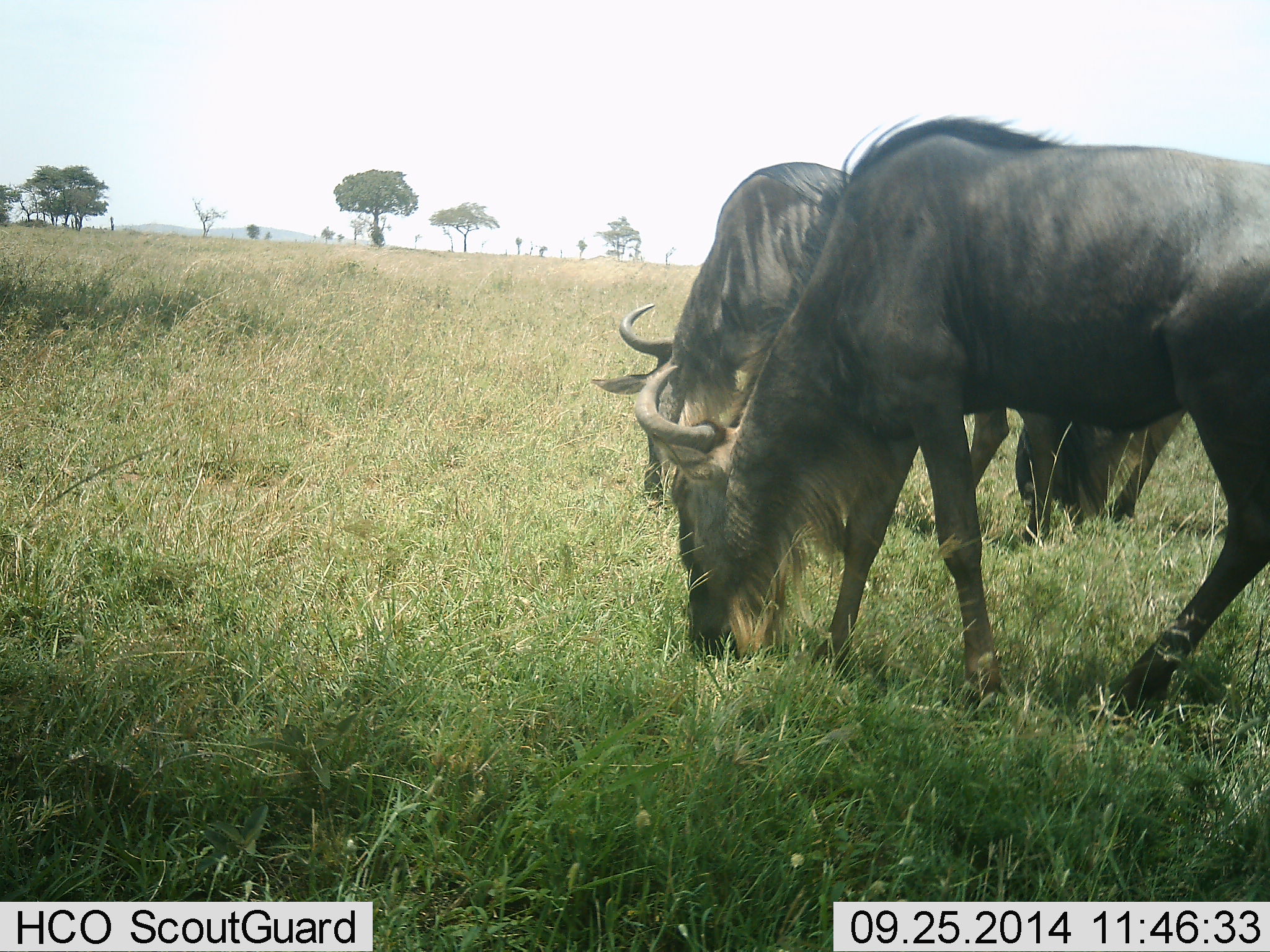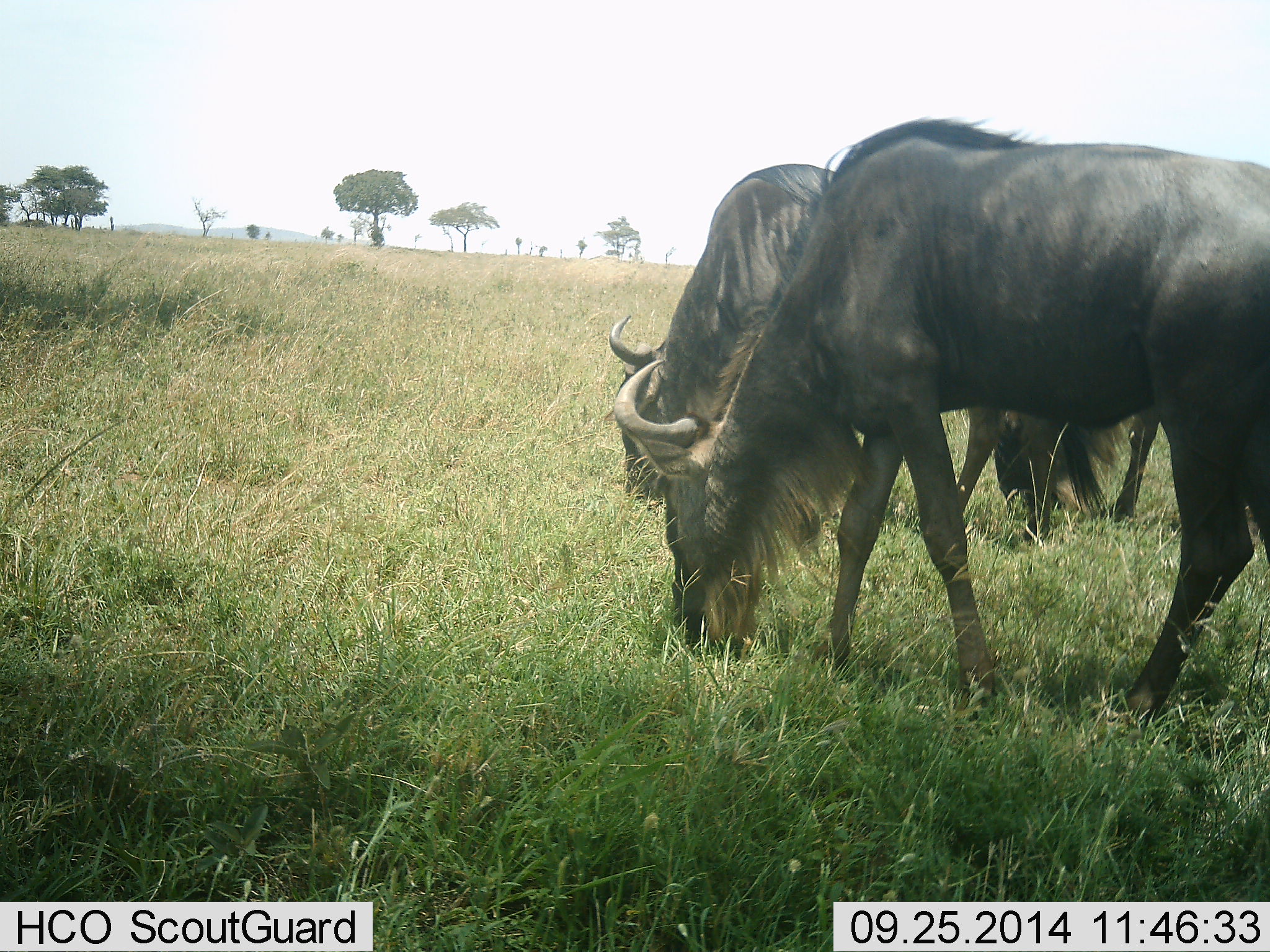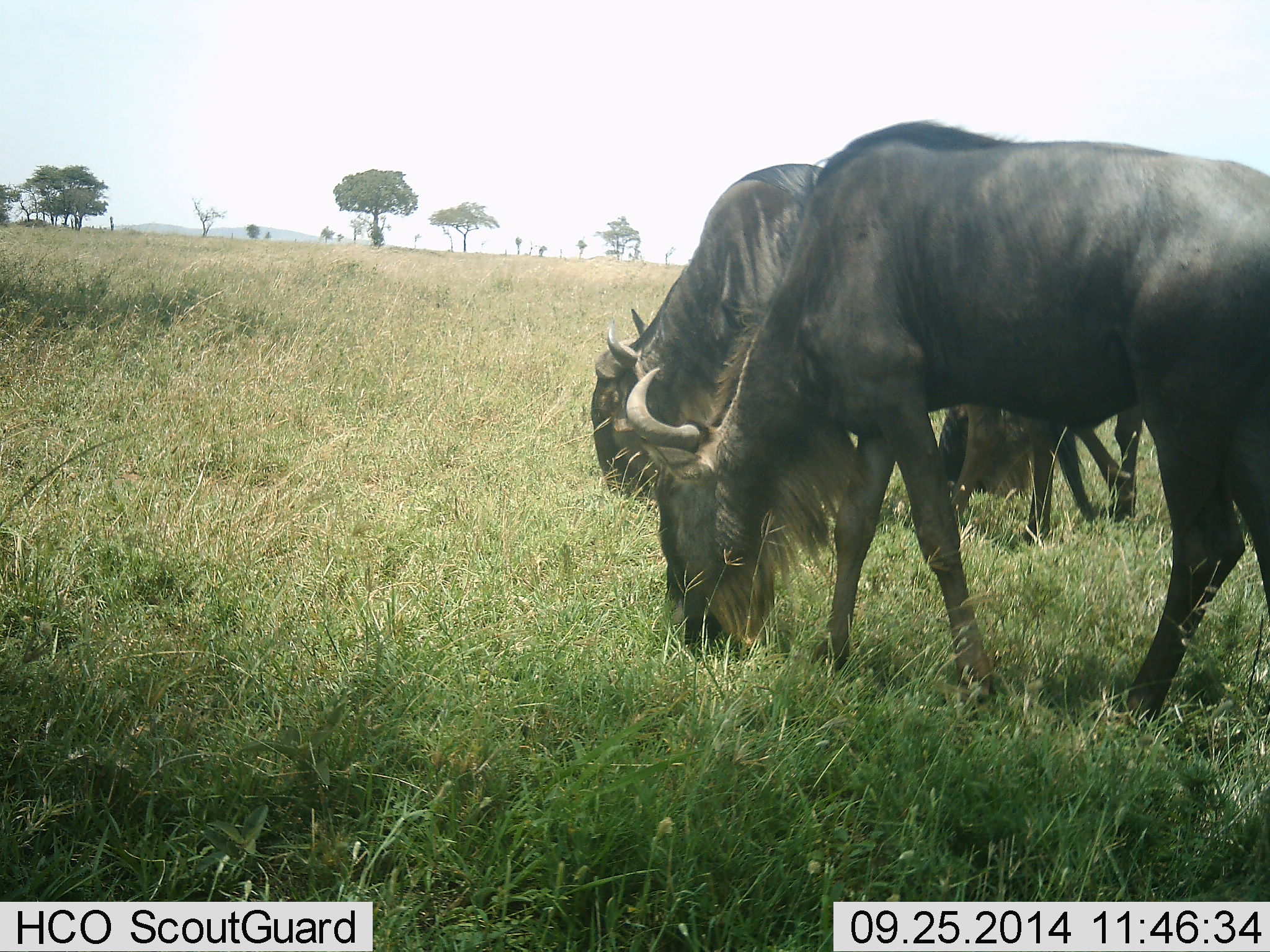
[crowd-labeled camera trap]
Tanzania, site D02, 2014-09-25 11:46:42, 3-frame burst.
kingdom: Animalia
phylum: Chordata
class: Mammalia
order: Artiodactyla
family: Bovidae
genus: Connochaetes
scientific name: Connochaetes taurinus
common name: blue wildebeest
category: wildebeest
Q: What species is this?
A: Wildebeest (blue wildebeest) (Connochaetes taurinus).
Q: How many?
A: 3.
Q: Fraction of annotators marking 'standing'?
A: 0%.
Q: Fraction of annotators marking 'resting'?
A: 0%.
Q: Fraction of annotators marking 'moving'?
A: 10%.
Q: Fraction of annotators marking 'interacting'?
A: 0%.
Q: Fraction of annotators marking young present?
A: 0%.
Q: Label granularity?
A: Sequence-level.